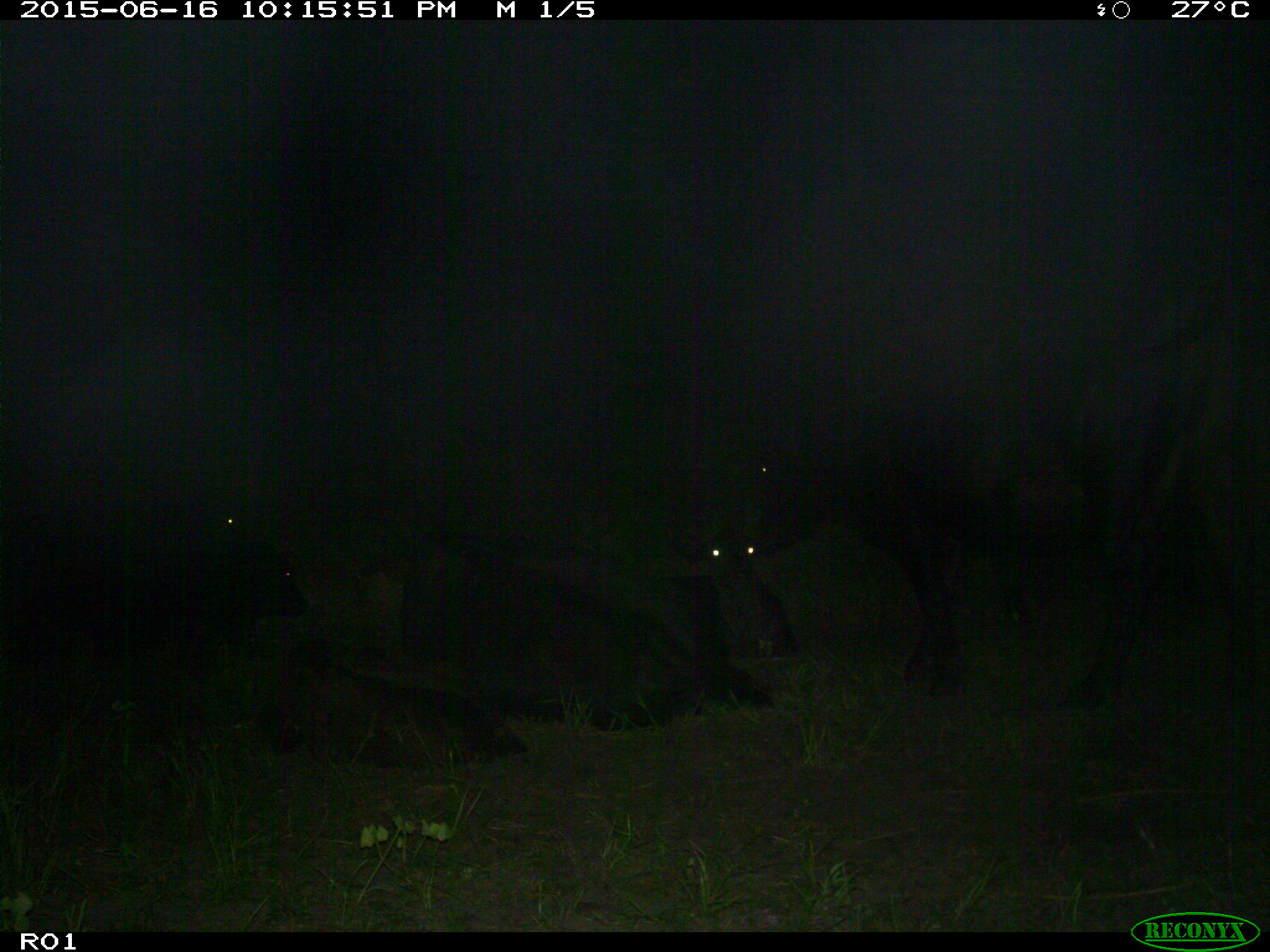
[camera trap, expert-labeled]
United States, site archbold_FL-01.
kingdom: Animalia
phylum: Chordata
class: Mammalia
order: Artiodactyla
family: Bovidae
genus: Bos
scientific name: Bos taurus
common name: domestic cow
Bos taurus (domestic cow).